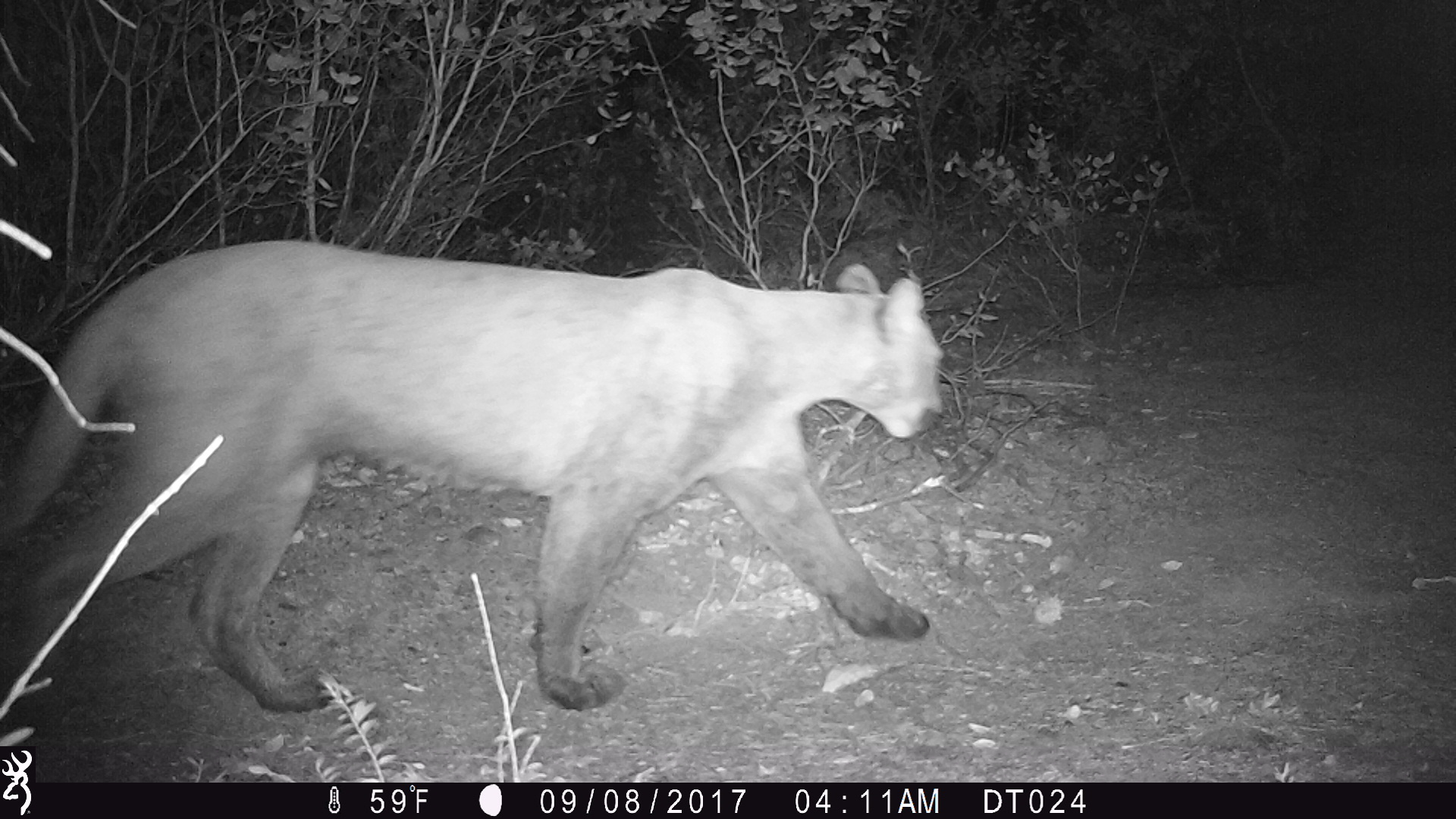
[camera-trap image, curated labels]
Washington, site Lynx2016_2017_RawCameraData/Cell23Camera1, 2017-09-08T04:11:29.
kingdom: Animalia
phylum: Chordata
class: Mammalia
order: Carnivora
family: Felidae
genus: Puma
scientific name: Puma concolor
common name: mountain lion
Puma concolor (mountain lion). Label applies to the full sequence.